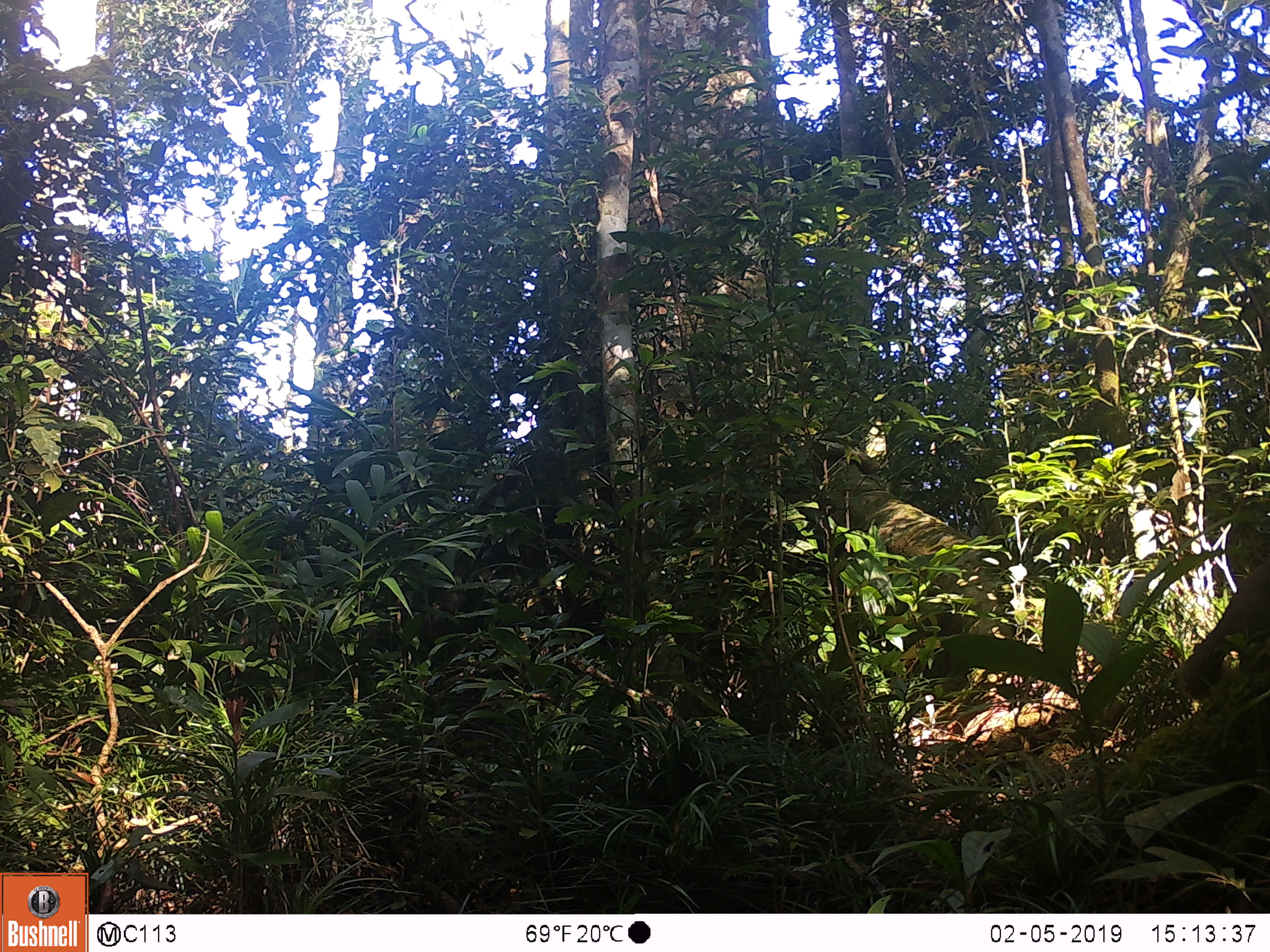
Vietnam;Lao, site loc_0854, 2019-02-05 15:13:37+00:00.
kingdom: Animalia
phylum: Chordata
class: Mammalia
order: Rodentia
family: Sciuridae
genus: Sciurus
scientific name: Sciurus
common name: squirrel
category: unidentified squirrel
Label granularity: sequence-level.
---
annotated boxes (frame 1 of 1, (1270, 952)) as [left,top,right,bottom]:
unidentified squirrel: [1177,557,1270,699]